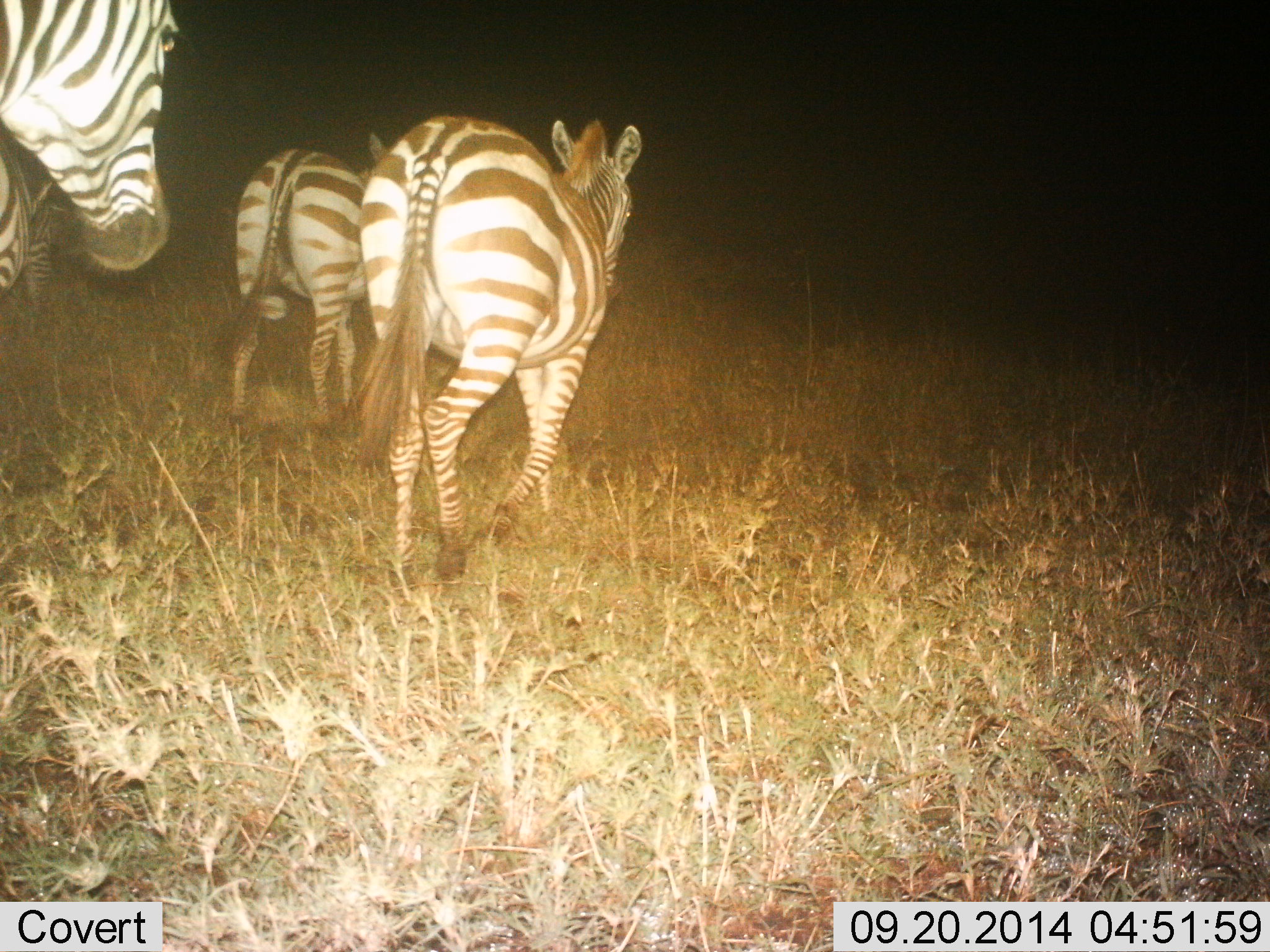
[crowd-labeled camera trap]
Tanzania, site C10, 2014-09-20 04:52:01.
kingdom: Animalia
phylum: Chordata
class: Mammalia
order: Perissodactyla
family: Equidae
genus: Equus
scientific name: Equus quagga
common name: plains zebra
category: zebra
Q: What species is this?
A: Zebra (plains zebra) (Equus quagga).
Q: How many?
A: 4.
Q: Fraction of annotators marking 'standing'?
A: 0%.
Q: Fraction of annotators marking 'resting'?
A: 0%.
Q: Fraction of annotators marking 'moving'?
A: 100%.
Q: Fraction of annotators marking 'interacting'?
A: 0%.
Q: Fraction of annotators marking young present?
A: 0%.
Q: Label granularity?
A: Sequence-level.